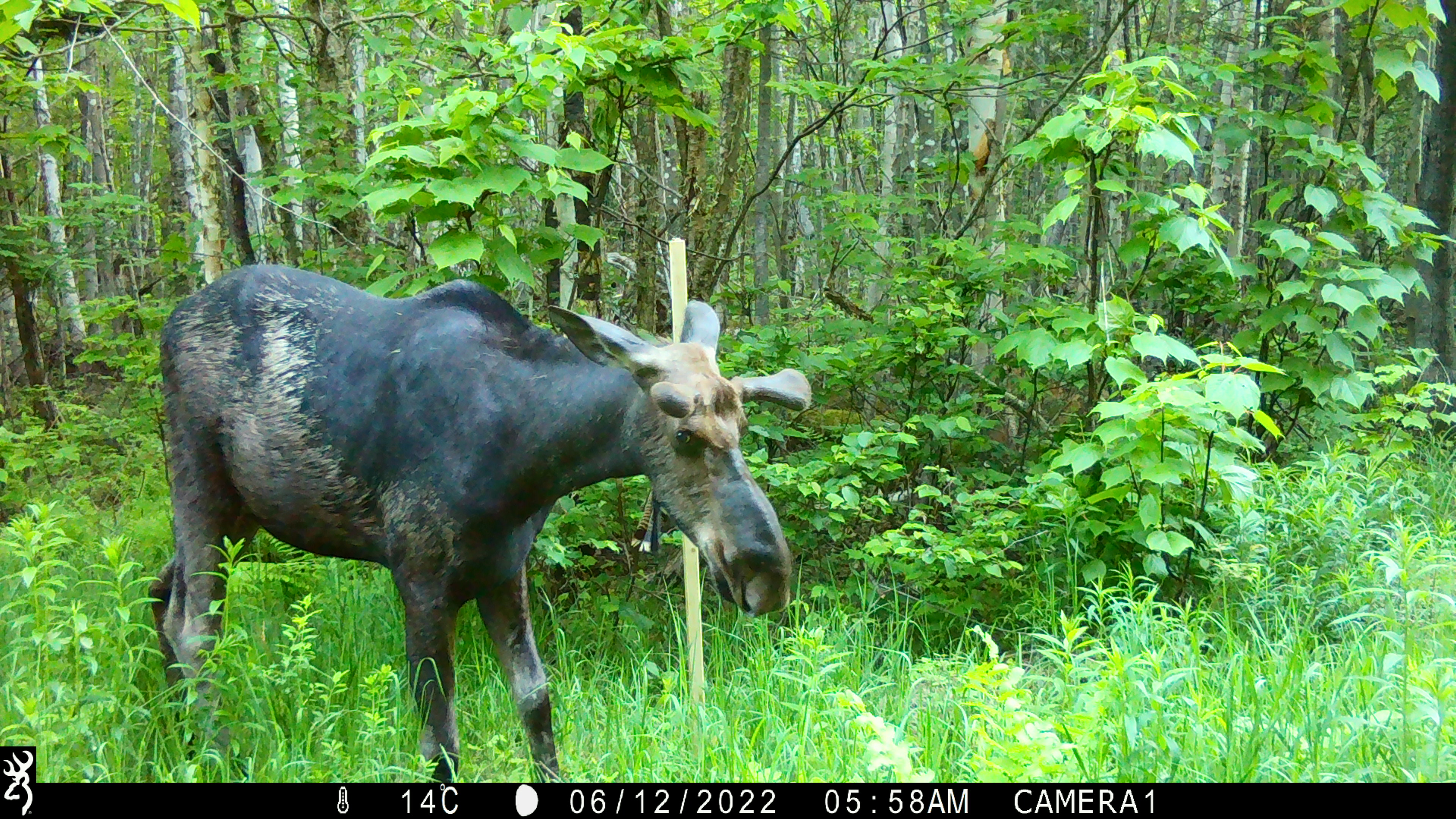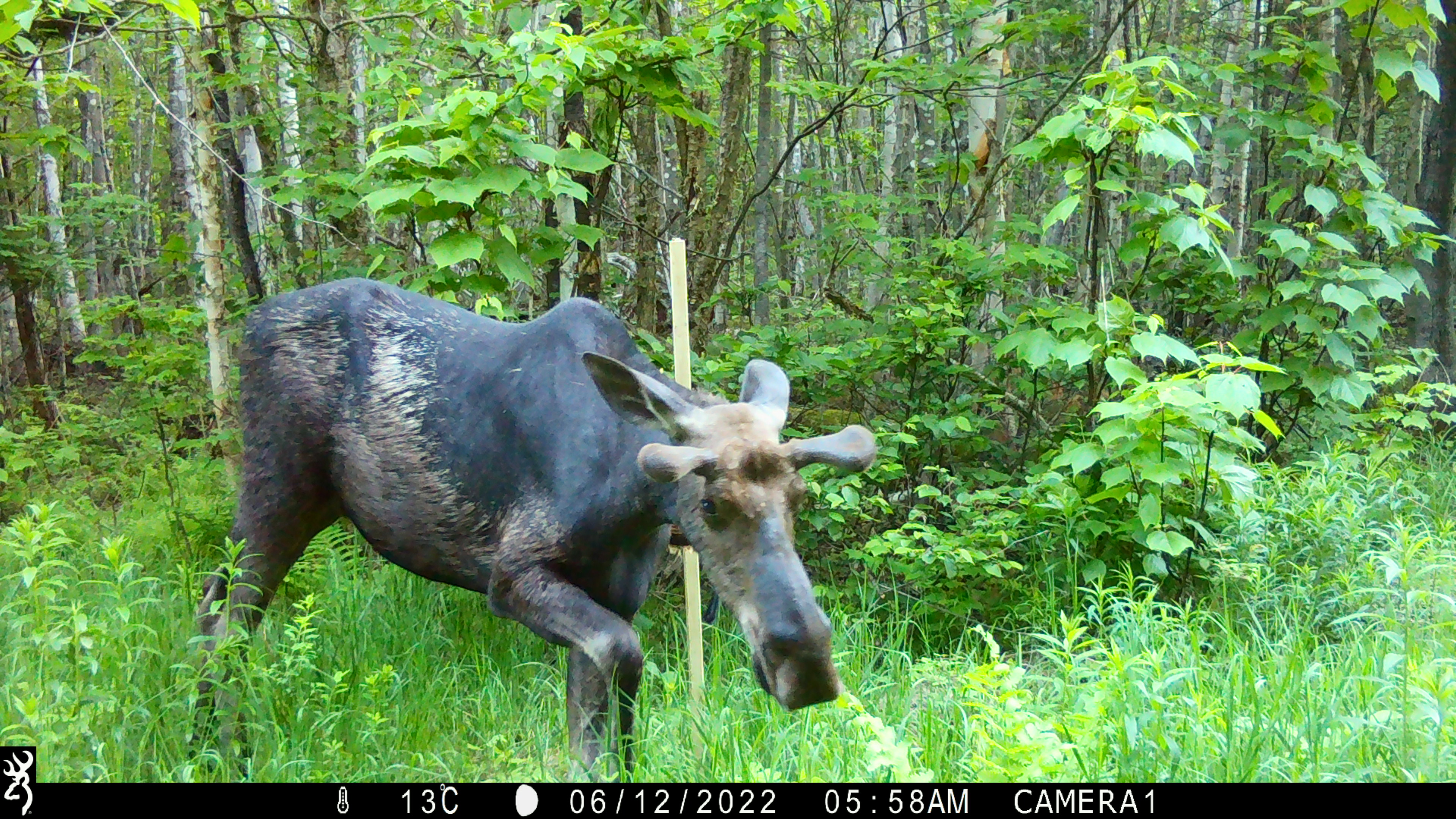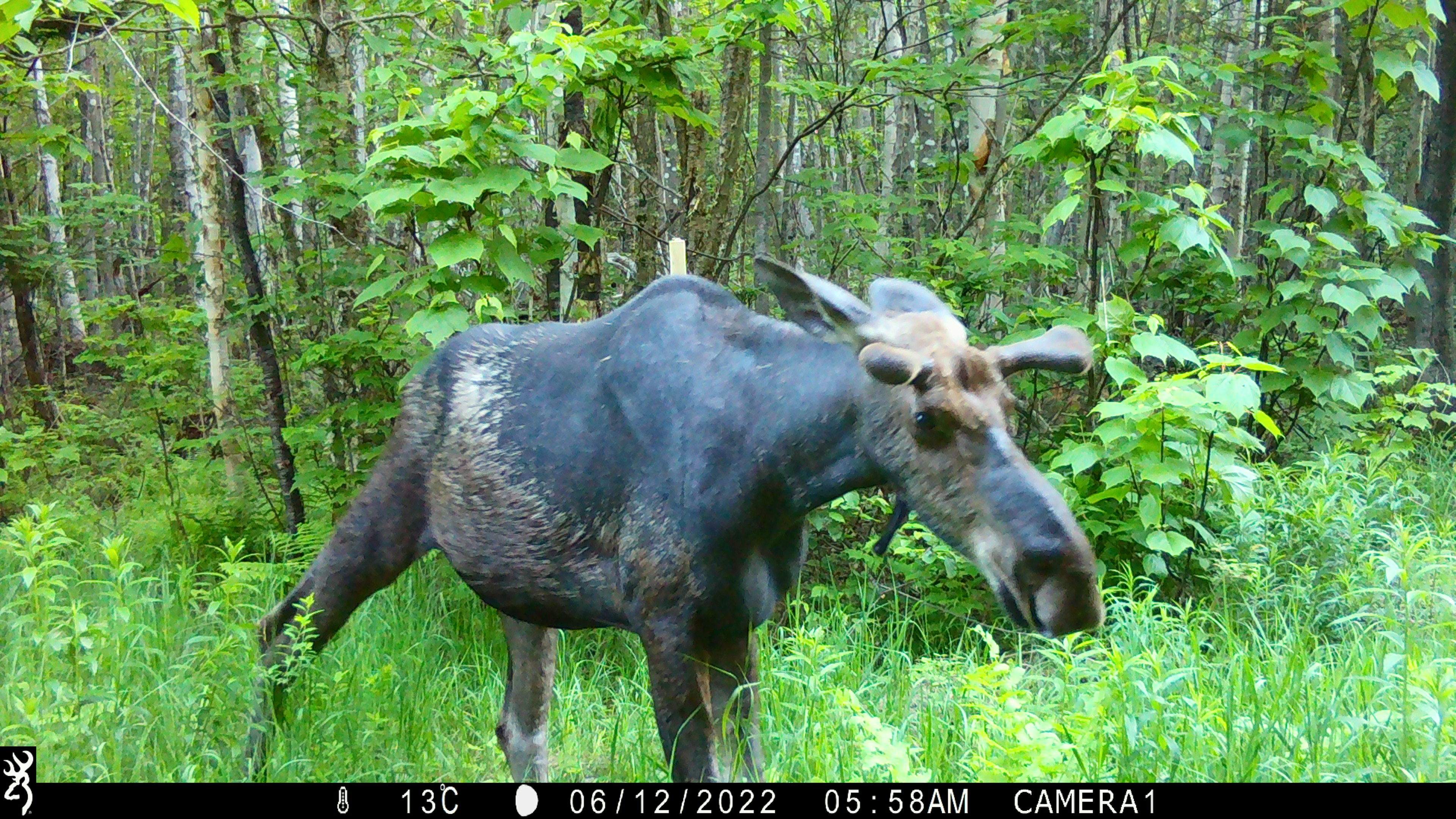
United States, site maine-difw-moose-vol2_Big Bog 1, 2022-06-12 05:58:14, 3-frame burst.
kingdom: Animalia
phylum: Chordata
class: Mammalia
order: Artiodactyla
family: Cervidae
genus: Alces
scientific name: Alces alces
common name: moose